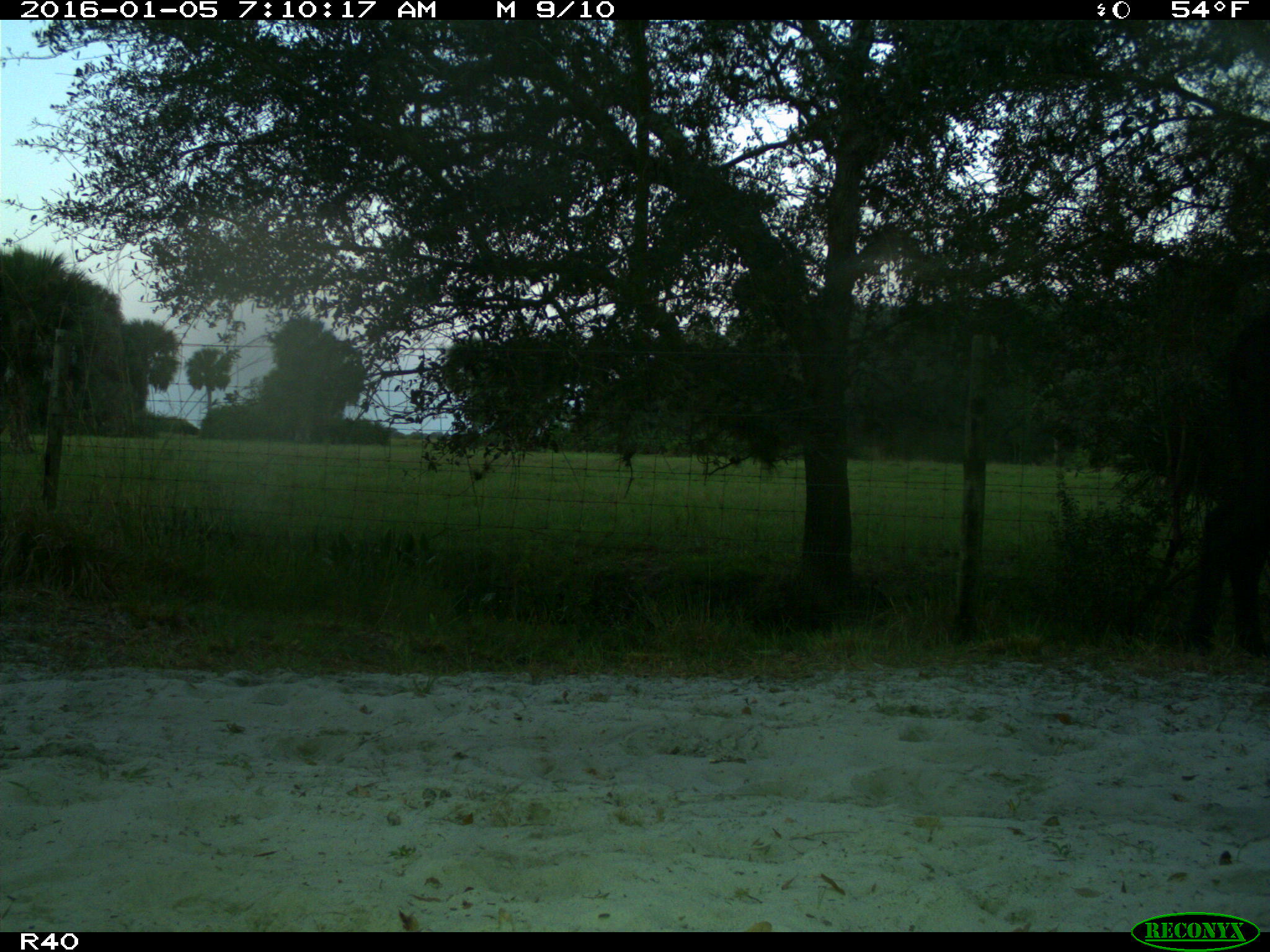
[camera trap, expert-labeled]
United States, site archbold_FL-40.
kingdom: Animalia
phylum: Chordata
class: Mammalia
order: Artiodactyla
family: Bovidae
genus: Bos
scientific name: Bos taurus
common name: domestic cow